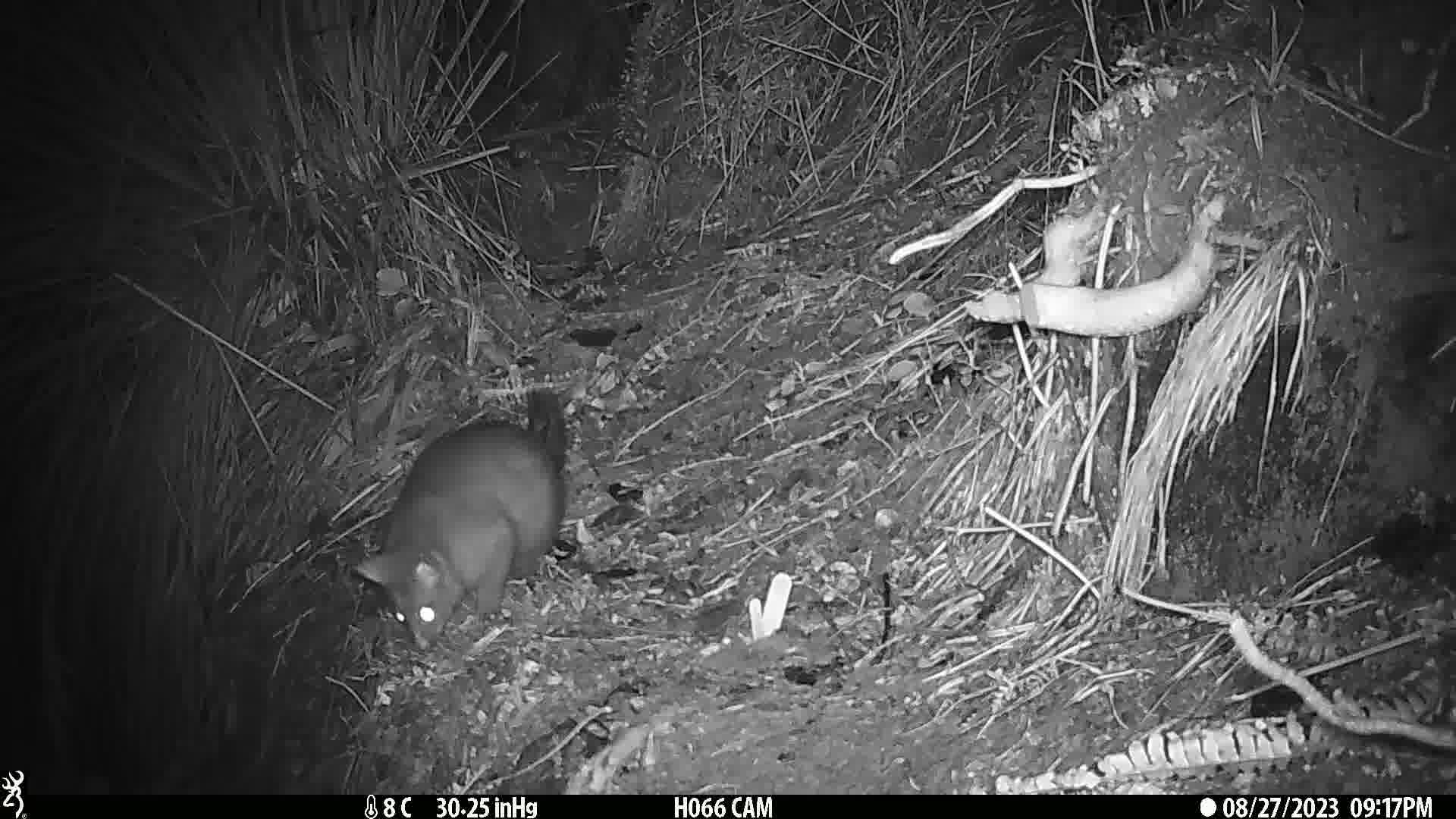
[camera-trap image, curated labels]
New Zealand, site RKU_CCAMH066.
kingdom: Animalia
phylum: Chordata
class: Mammalia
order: Diprotodontia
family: Phalangeridae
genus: Trichosurus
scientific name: Trichosurus vulpecula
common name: common brushtail possum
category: possum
Possum (common brushtail possum) (Trichosurus vulpecula).